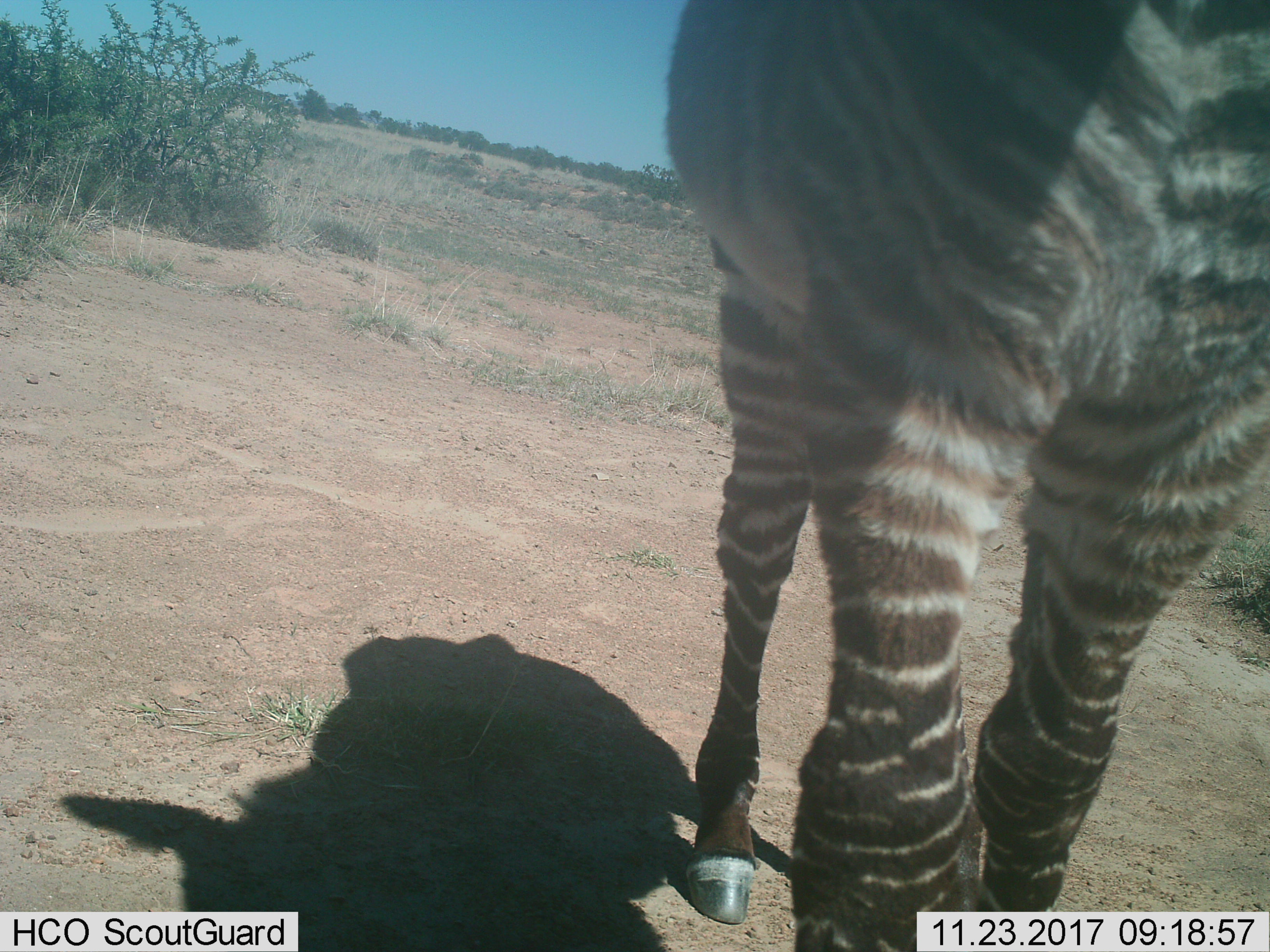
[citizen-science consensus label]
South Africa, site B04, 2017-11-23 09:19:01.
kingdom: Animalia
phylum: Chordata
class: Mammalia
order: Perissodactyla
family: Equidae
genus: Equus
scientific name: Equus zebra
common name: mountain zebra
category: zebramountain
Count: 1.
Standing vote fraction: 75%.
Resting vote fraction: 0%.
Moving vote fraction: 25%.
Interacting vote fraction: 0%.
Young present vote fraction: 12%.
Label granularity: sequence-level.